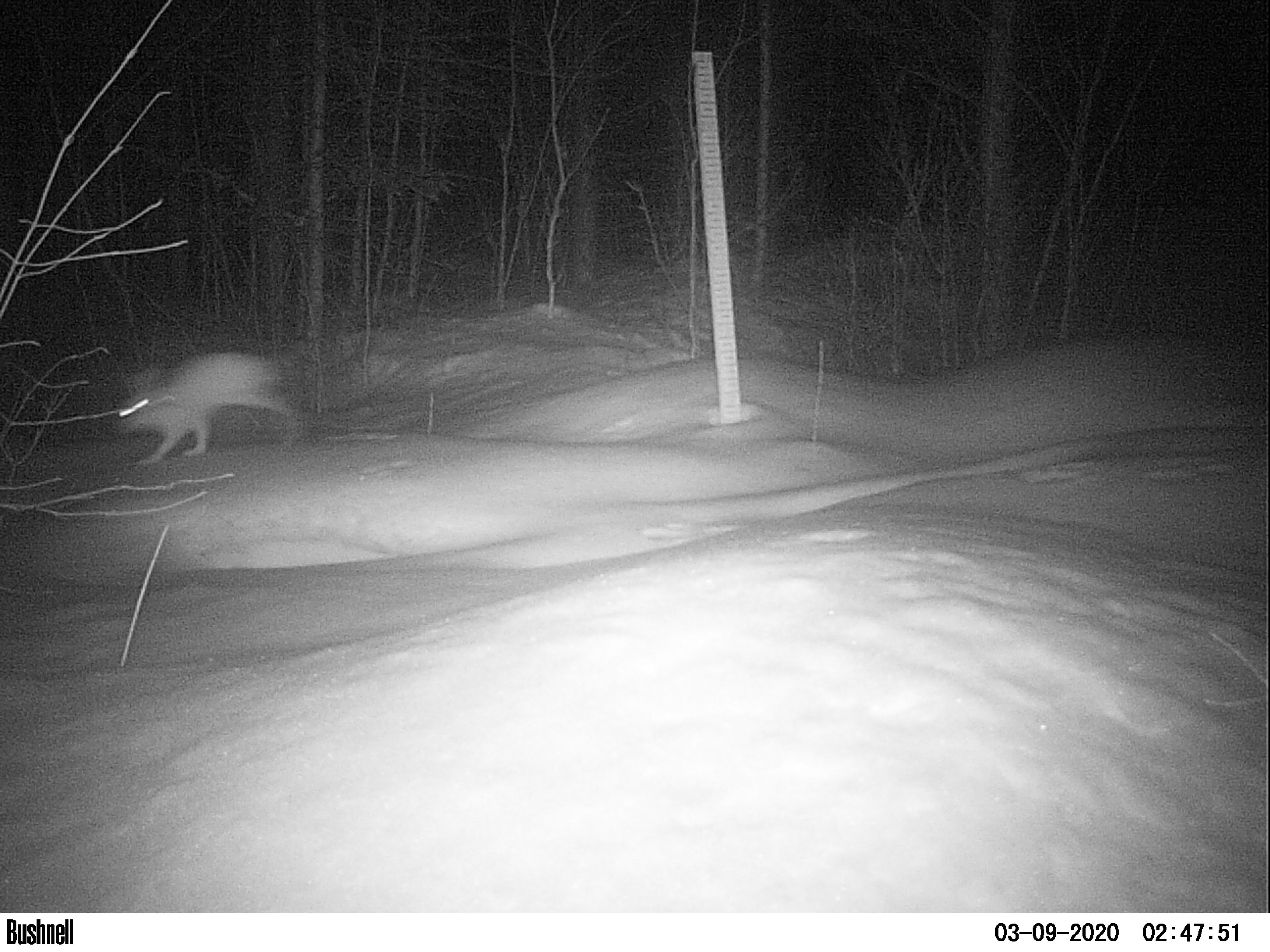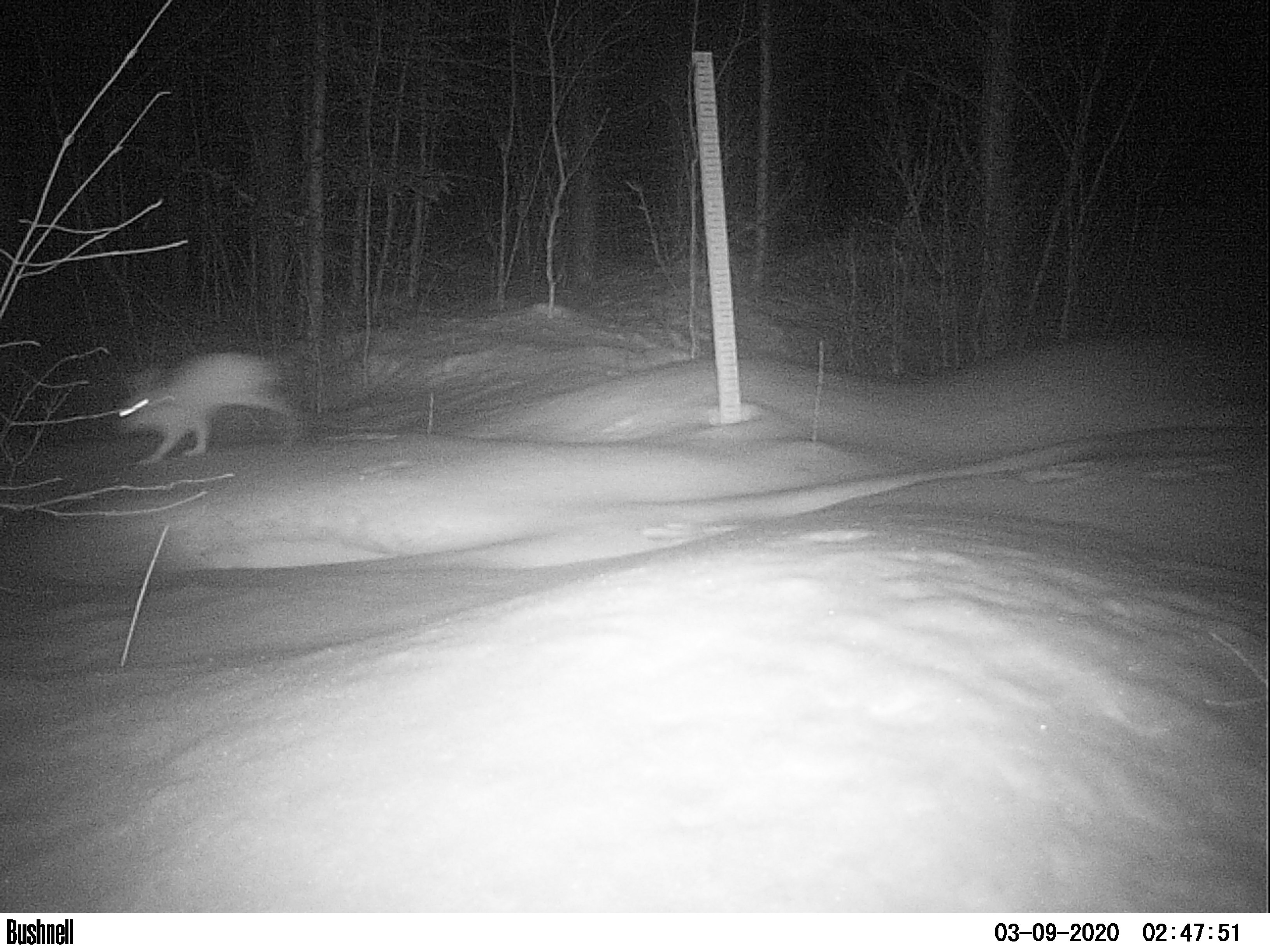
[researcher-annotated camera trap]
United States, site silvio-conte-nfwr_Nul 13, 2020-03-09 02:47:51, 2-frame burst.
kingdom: Animalia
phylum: Chordata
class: Mammalia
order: Lagomorpha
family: Leporidae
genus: Lepus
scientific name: Lepus americanus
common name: snowshoe hare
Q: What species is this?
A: Snowshoe hare (Lepus americanus).